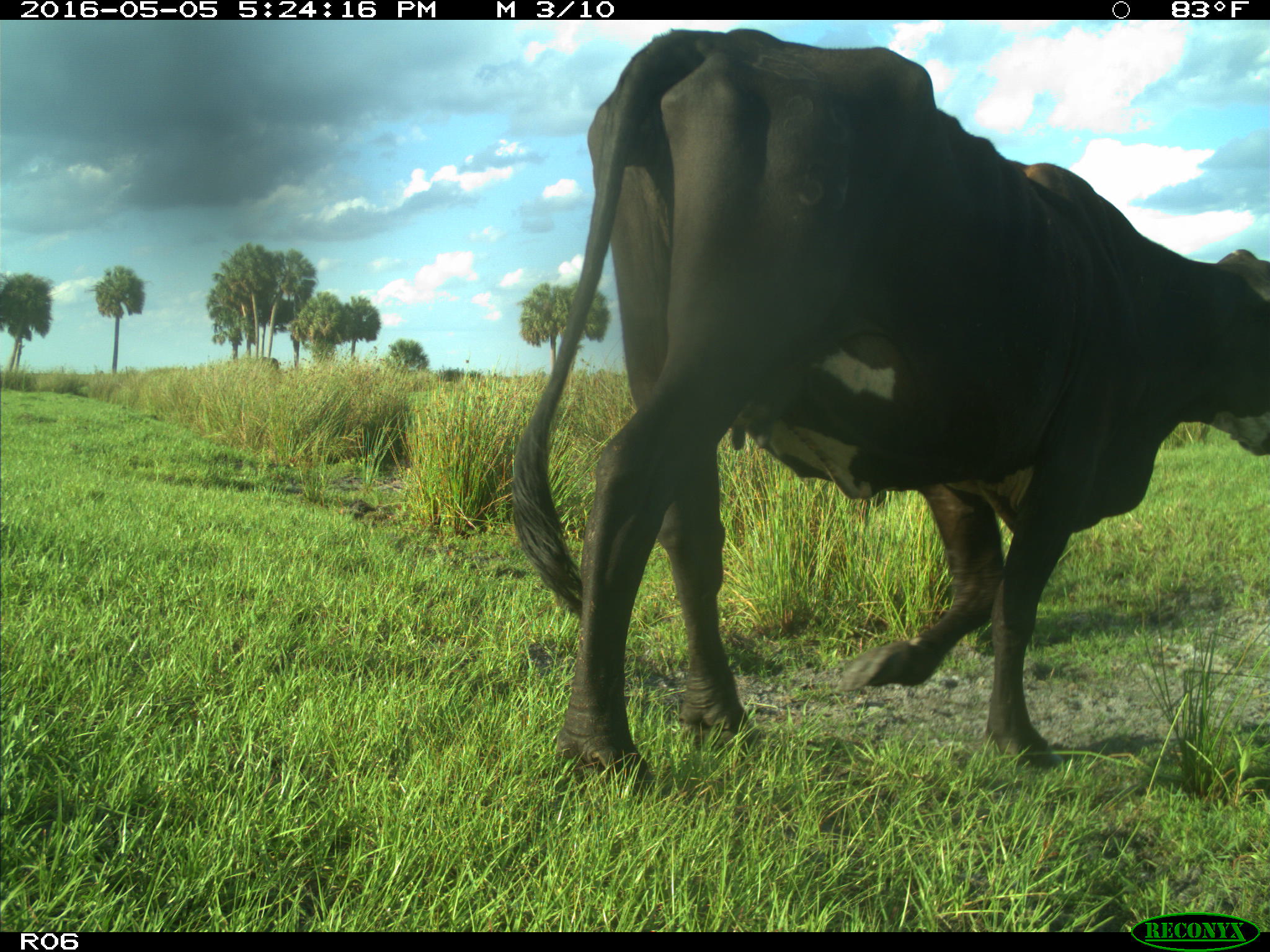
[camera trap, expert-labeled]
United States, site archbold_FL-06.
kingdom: Animalia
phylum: Chordata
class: Mammalia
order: Artiodactyla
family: Bovidae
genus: Bos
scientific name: Bos taurus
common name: domestic cow